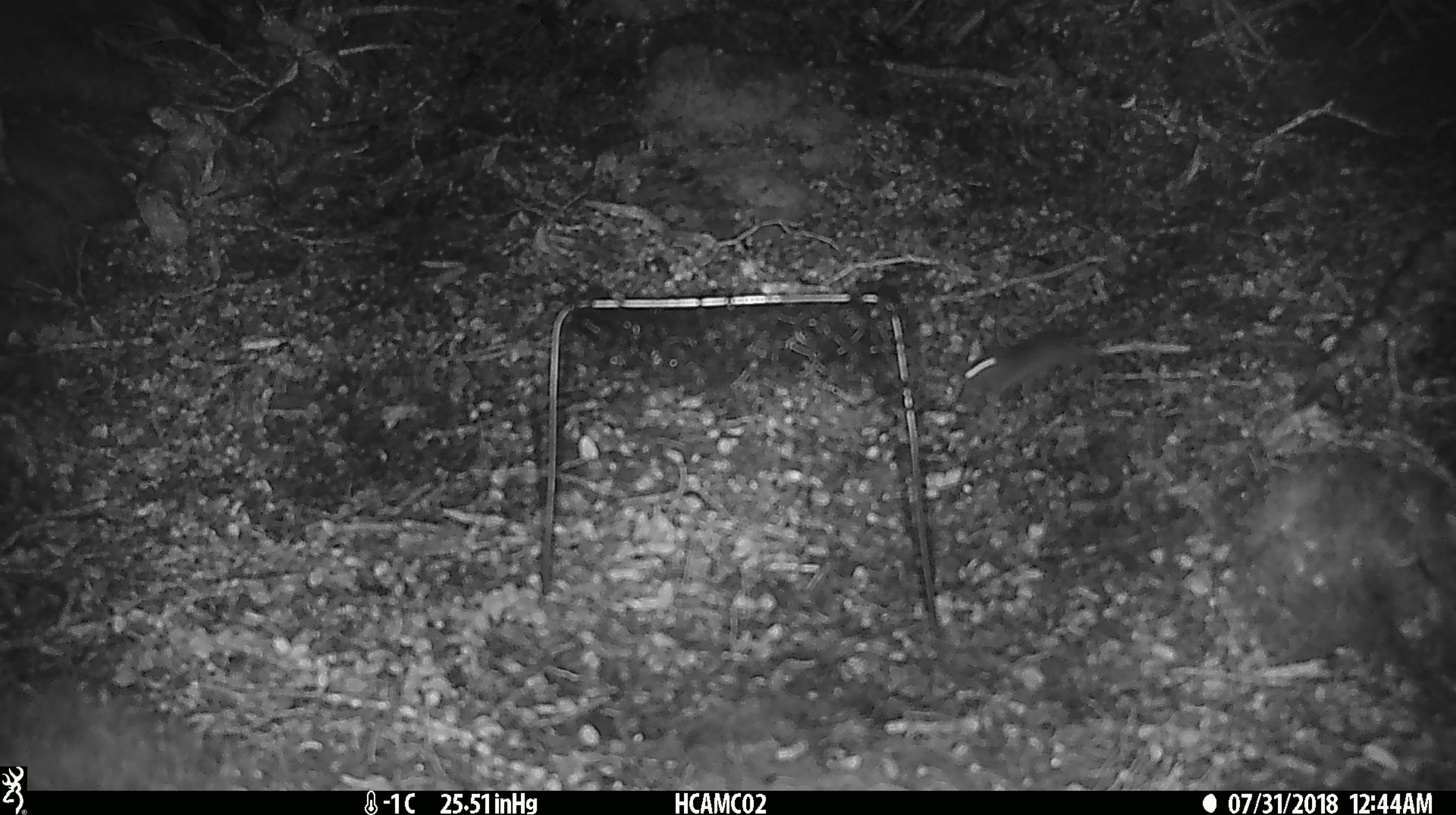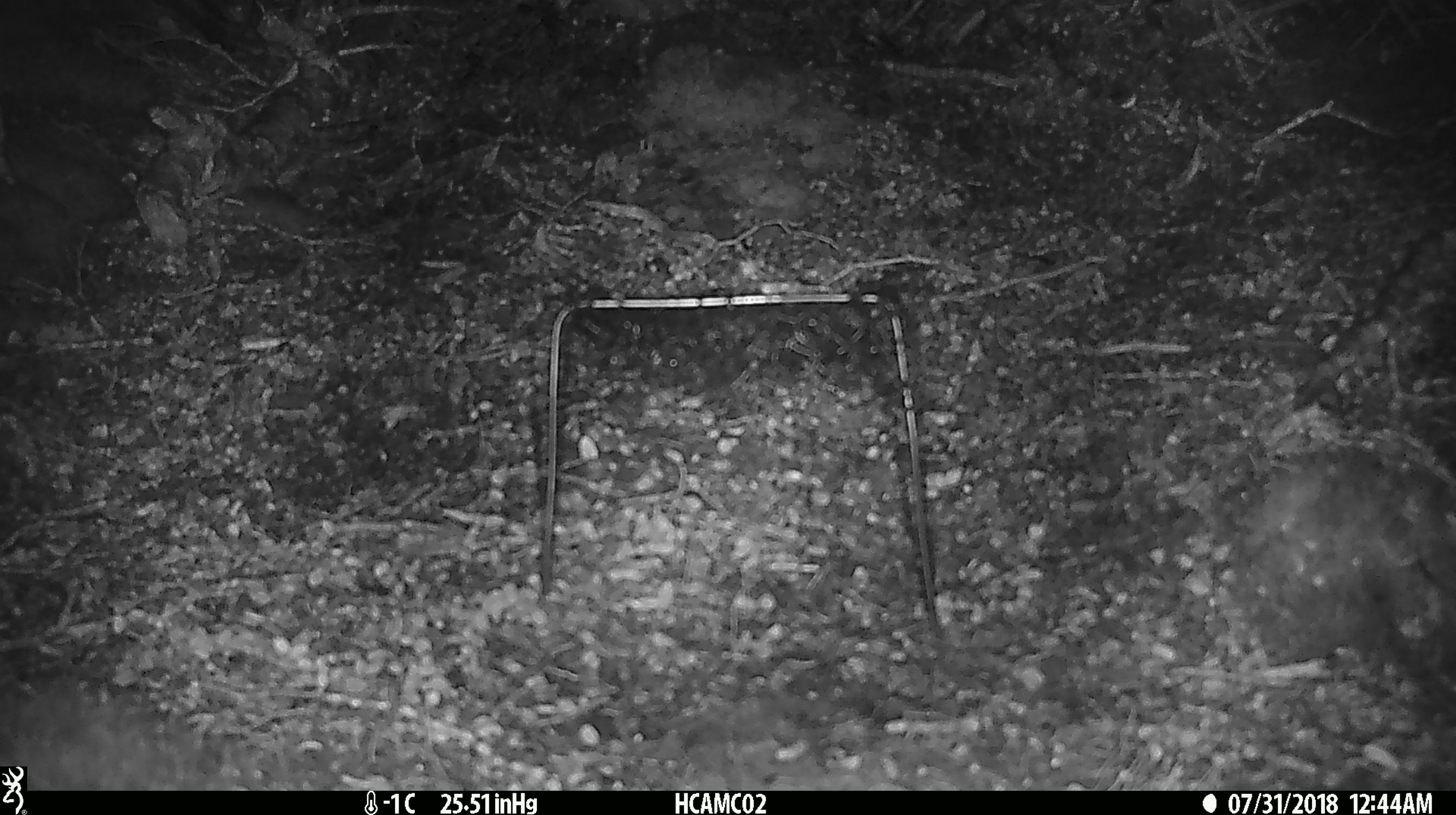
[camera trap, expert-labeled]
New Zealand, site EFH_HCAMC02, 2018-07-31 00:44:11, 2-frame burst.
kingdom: Animalia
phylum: Chordata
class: Mammalia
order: Rodentia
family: Muridae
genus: Mus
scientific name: Mus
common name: mouse